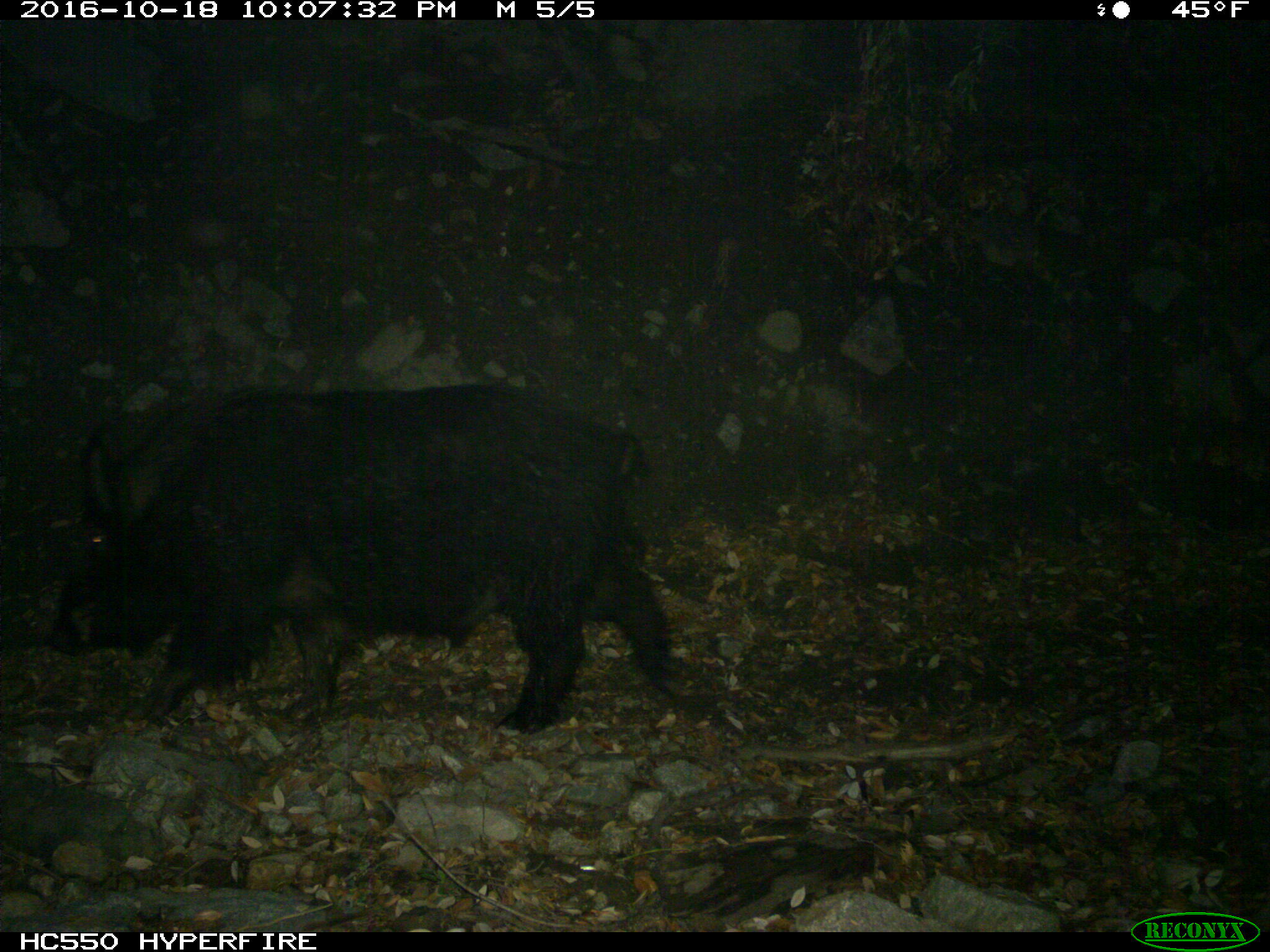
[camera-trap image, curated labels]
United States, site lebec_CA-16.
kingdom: Animalia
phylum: Chordata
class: Mammalia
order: Artiodactyla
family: Suidae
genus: Sus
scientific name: Sus scrofa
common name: wild boar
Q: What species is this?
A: Sus scrofa (wild boar).